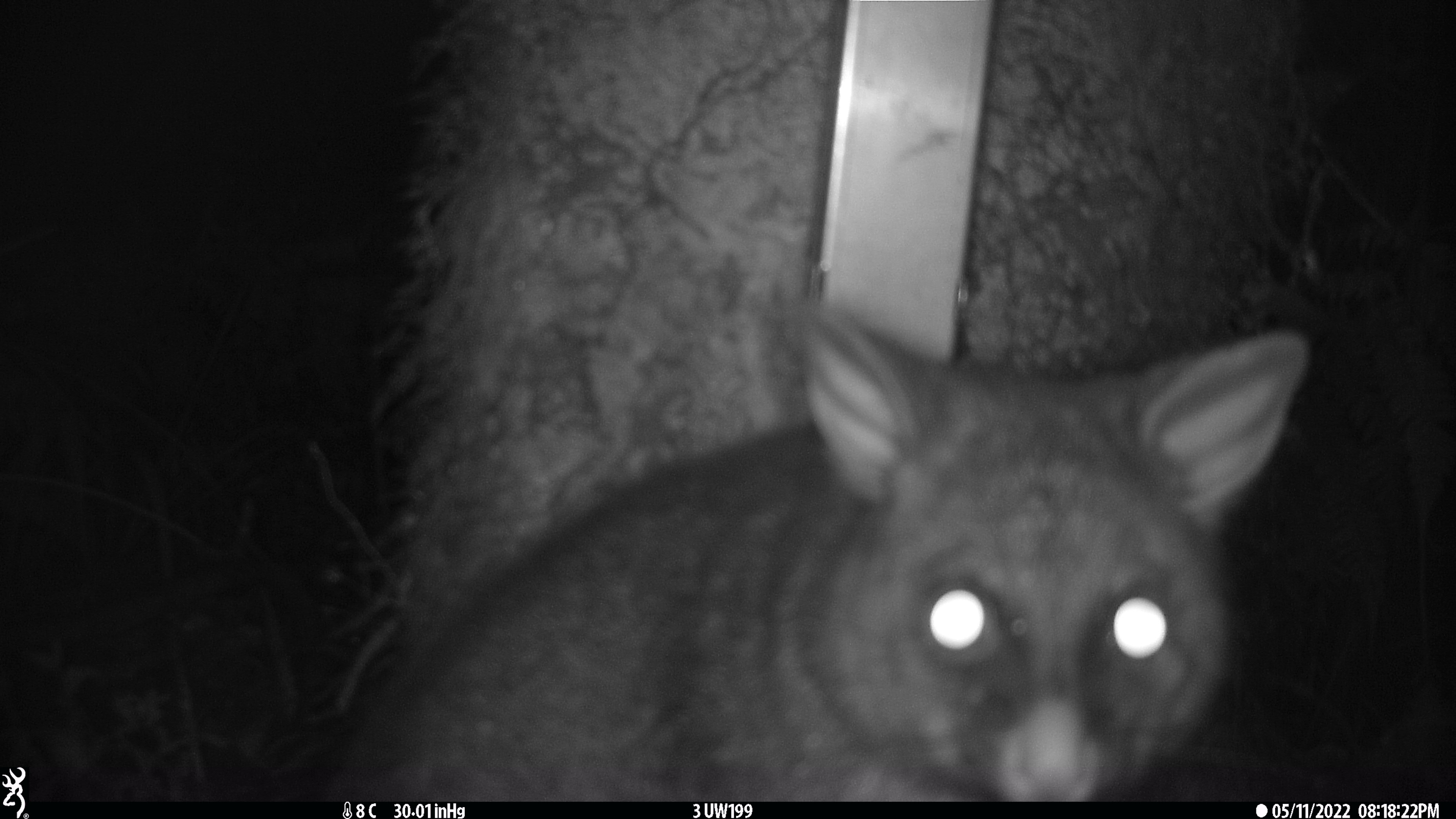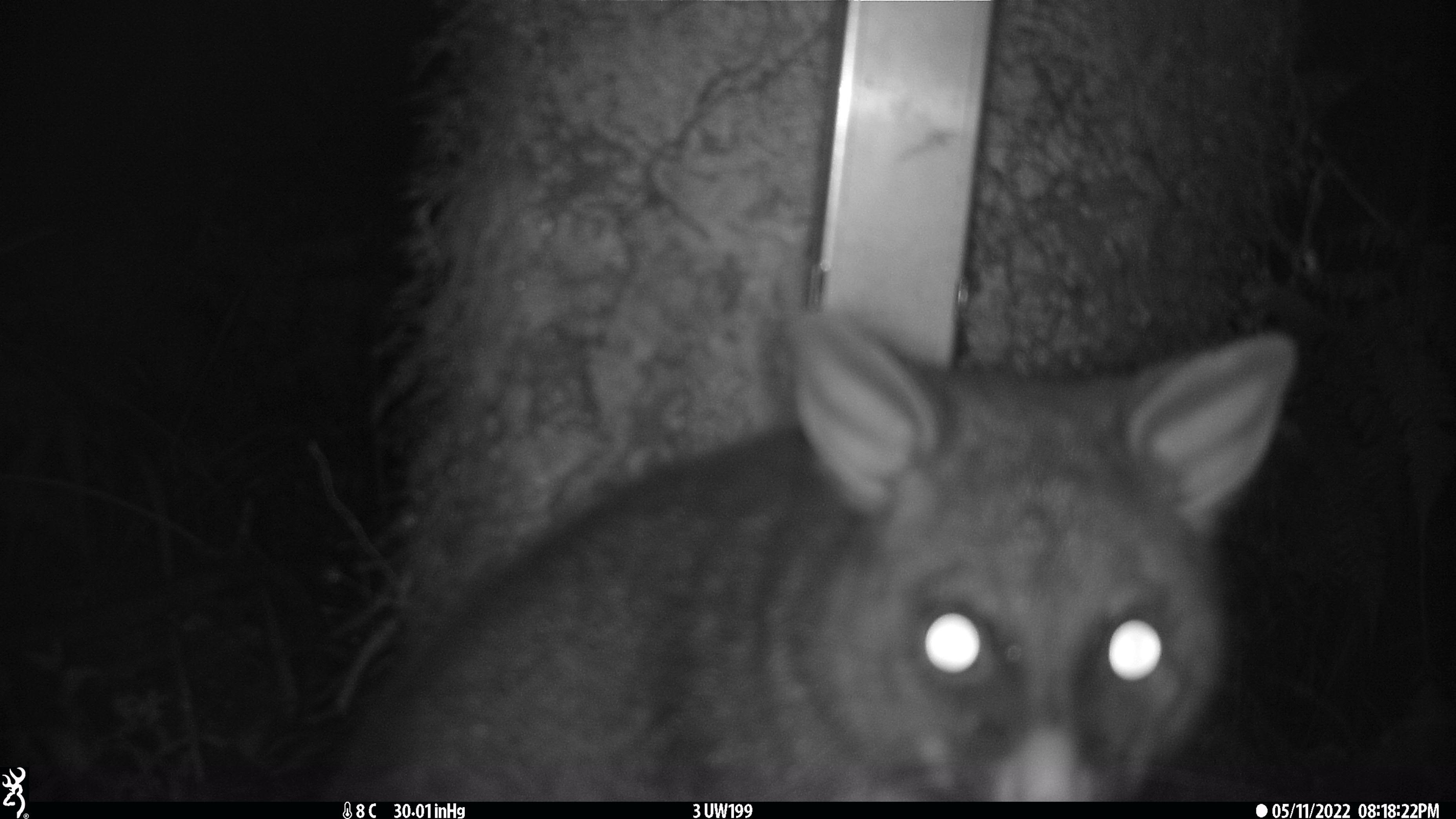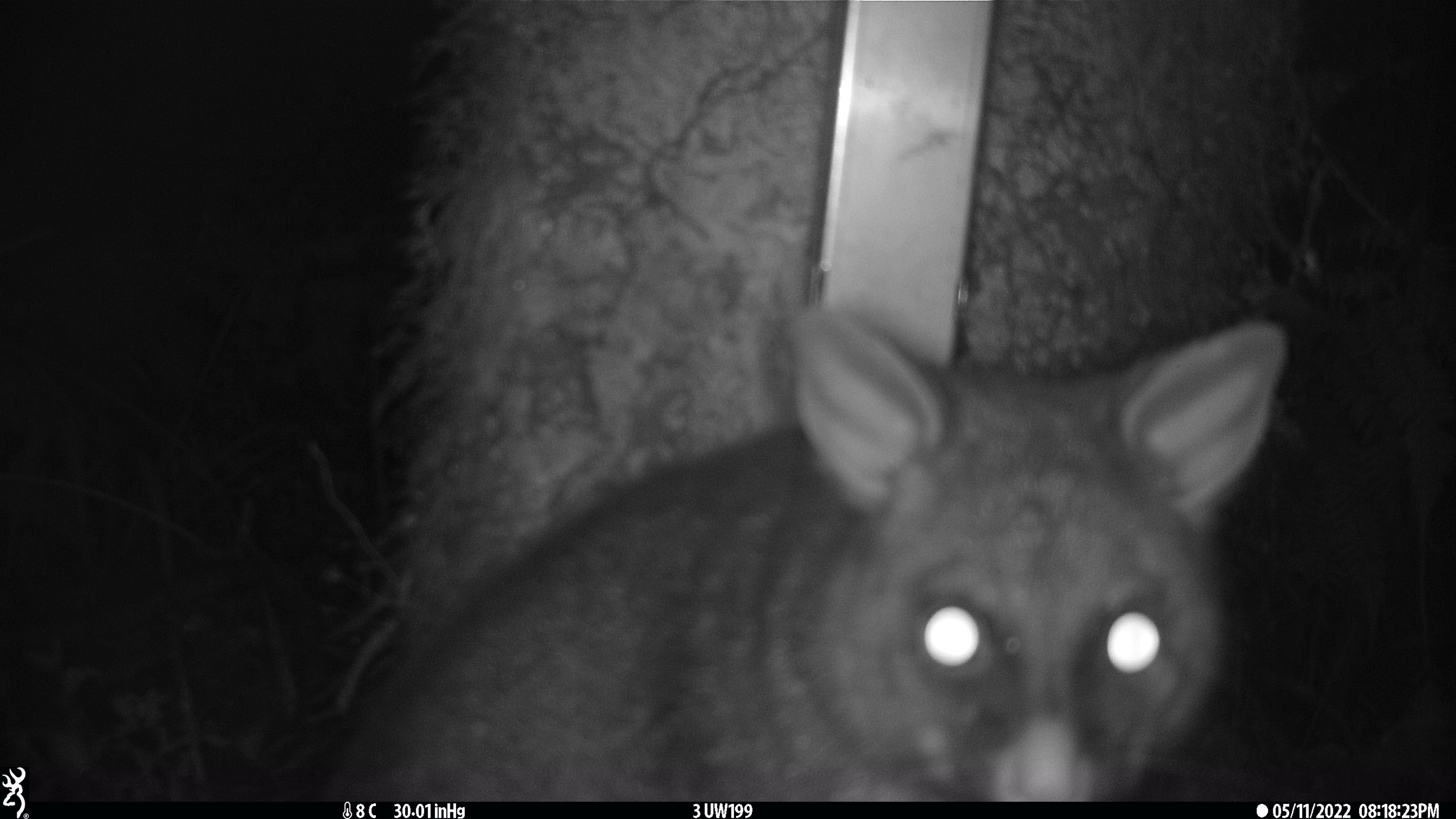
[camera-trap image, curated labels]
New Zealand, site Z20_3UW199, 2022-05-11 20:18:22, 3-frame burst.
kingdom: Animalia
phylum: Chordata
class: Mammalia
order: Diprotodontia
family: Phalangeridae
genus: Trichosurus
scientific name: Trichosurus vulpecula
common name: common brushtail possum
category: possum